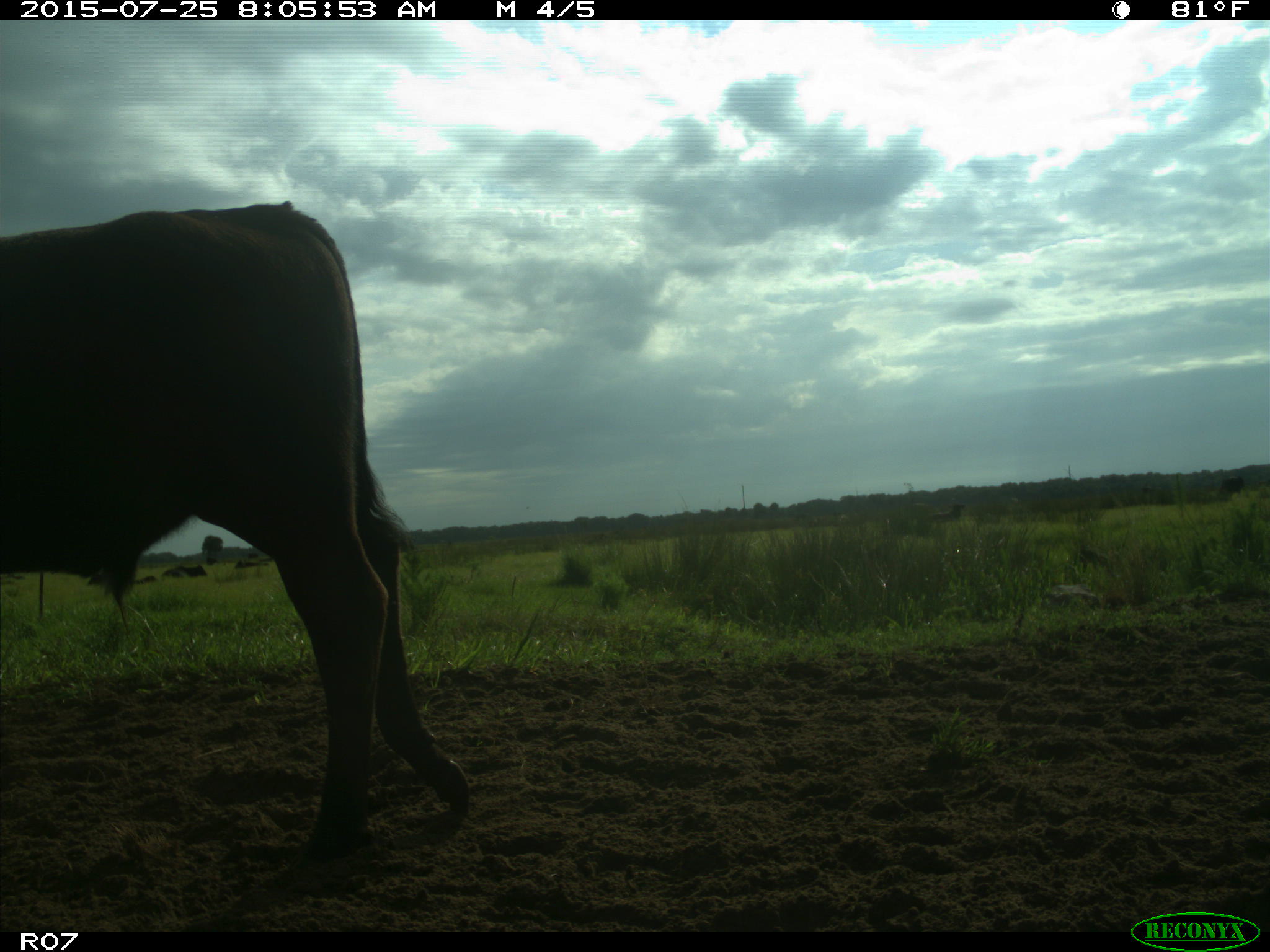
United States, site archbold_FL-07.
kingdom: Animalia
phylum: Chordata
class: Mammalia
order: Artiodactyla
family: Bovidae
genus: Bos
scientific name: Bos taurus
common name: domestic cow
Bos taurus (domestic cow).